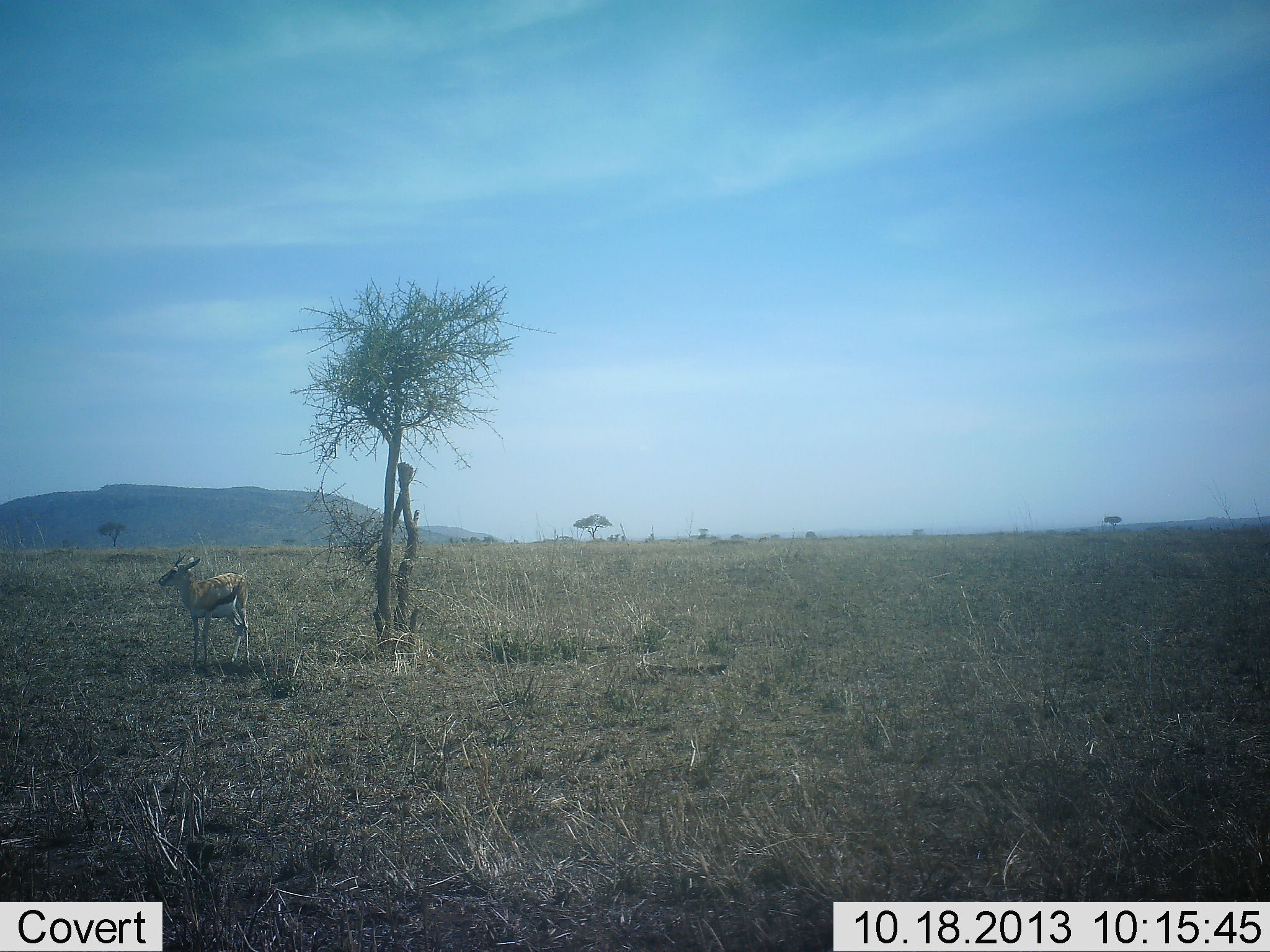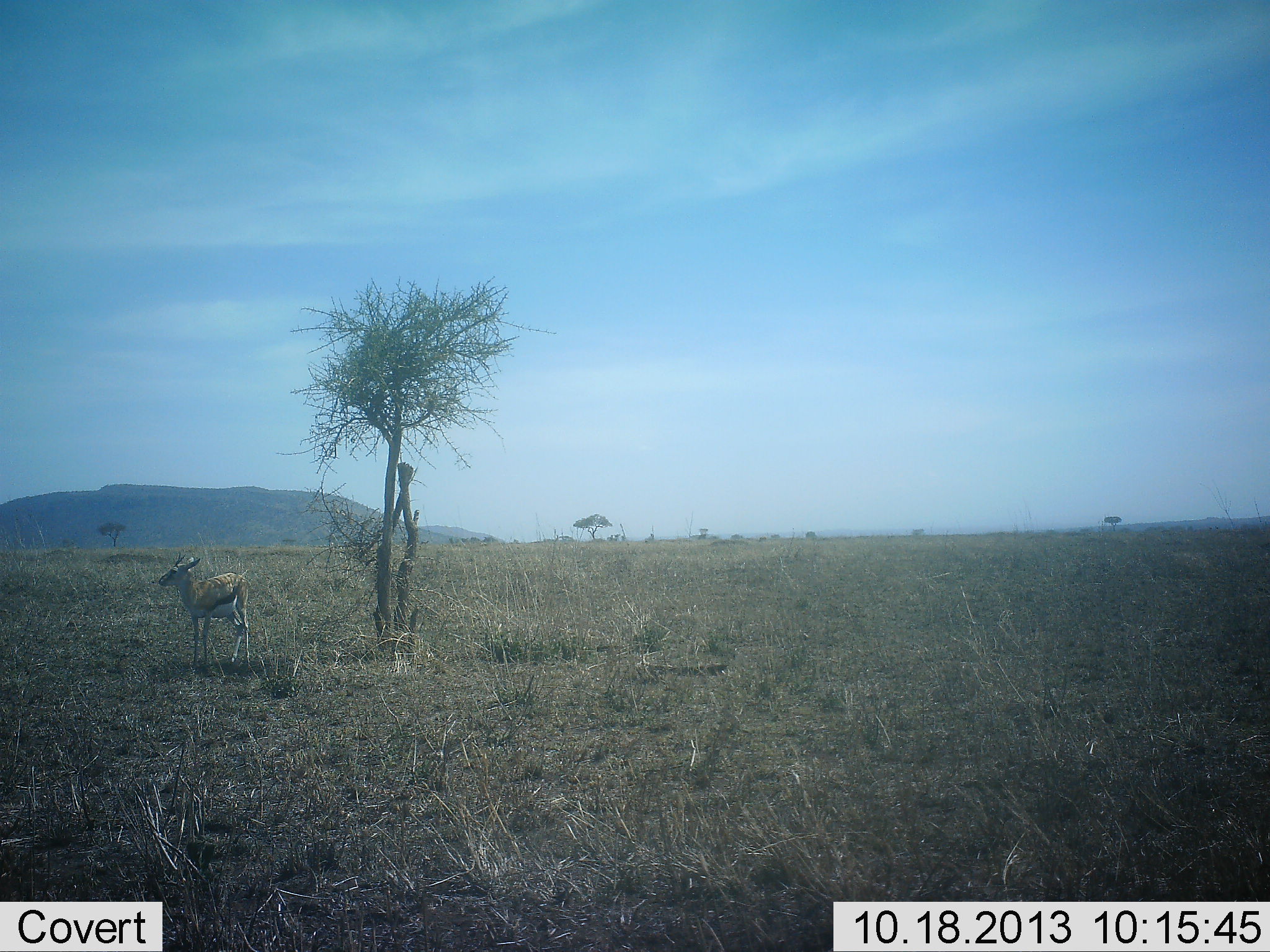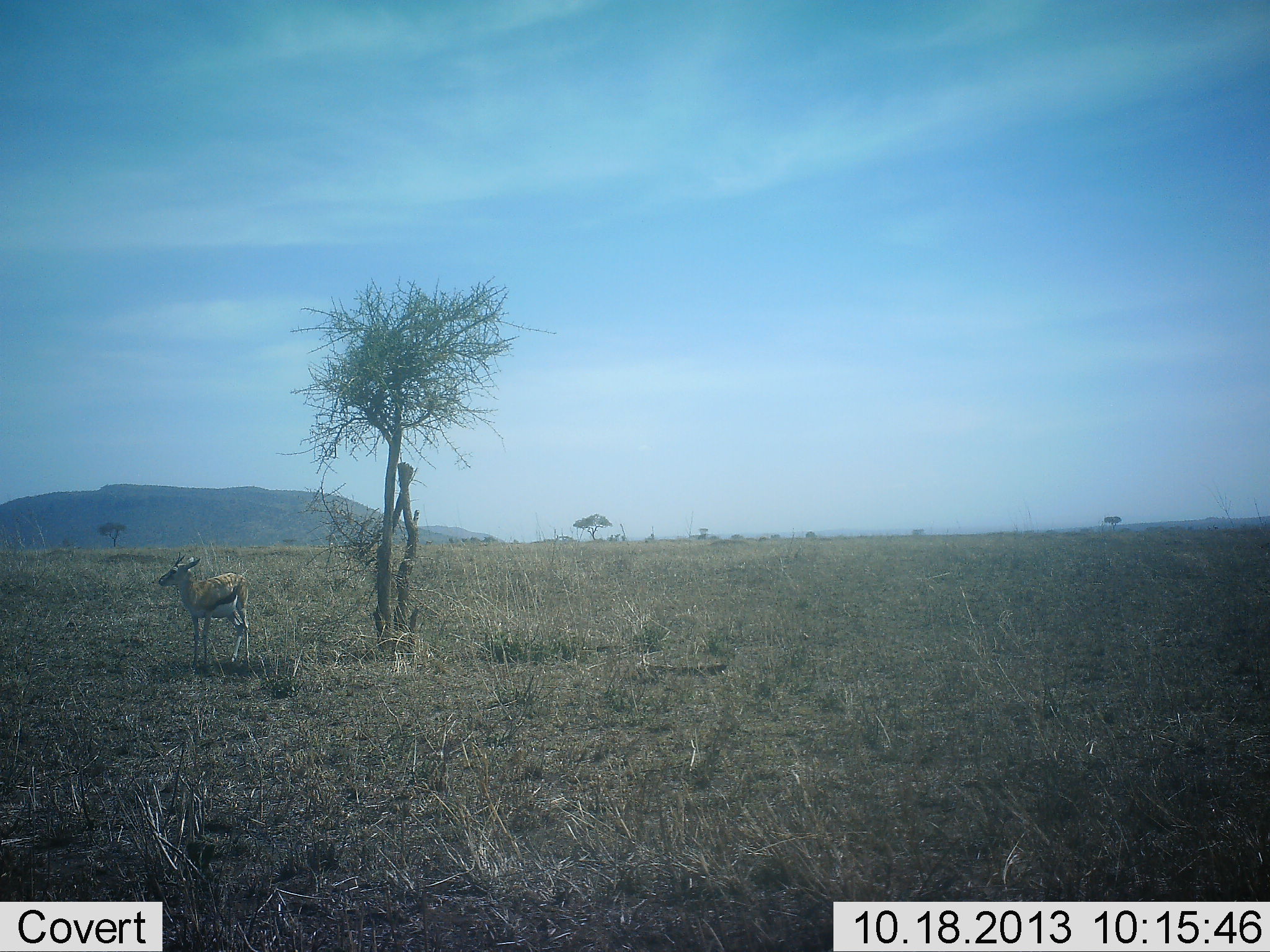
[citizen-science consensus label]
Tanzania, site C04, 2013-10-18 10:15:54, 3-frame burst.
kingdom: Animalia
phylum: Chordata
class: Mammalia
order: Artiodactyla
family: Bovidae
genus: Eudorcas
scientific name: Eudorcas thomsonii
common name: thomson's gazelle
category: gazellethomsons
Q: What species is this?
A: Gazellethomsons (thomson's gazelle) (Eudorcas thomsonii).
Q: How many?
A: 1.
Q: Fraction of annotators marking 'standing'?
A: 100%.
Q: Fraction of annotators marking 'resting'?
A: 0%.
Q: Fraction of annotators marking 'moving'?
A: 0%.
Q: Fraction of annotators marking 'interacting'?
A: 0%.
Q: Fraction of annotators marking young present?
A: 0%.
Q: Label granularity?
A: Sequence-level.